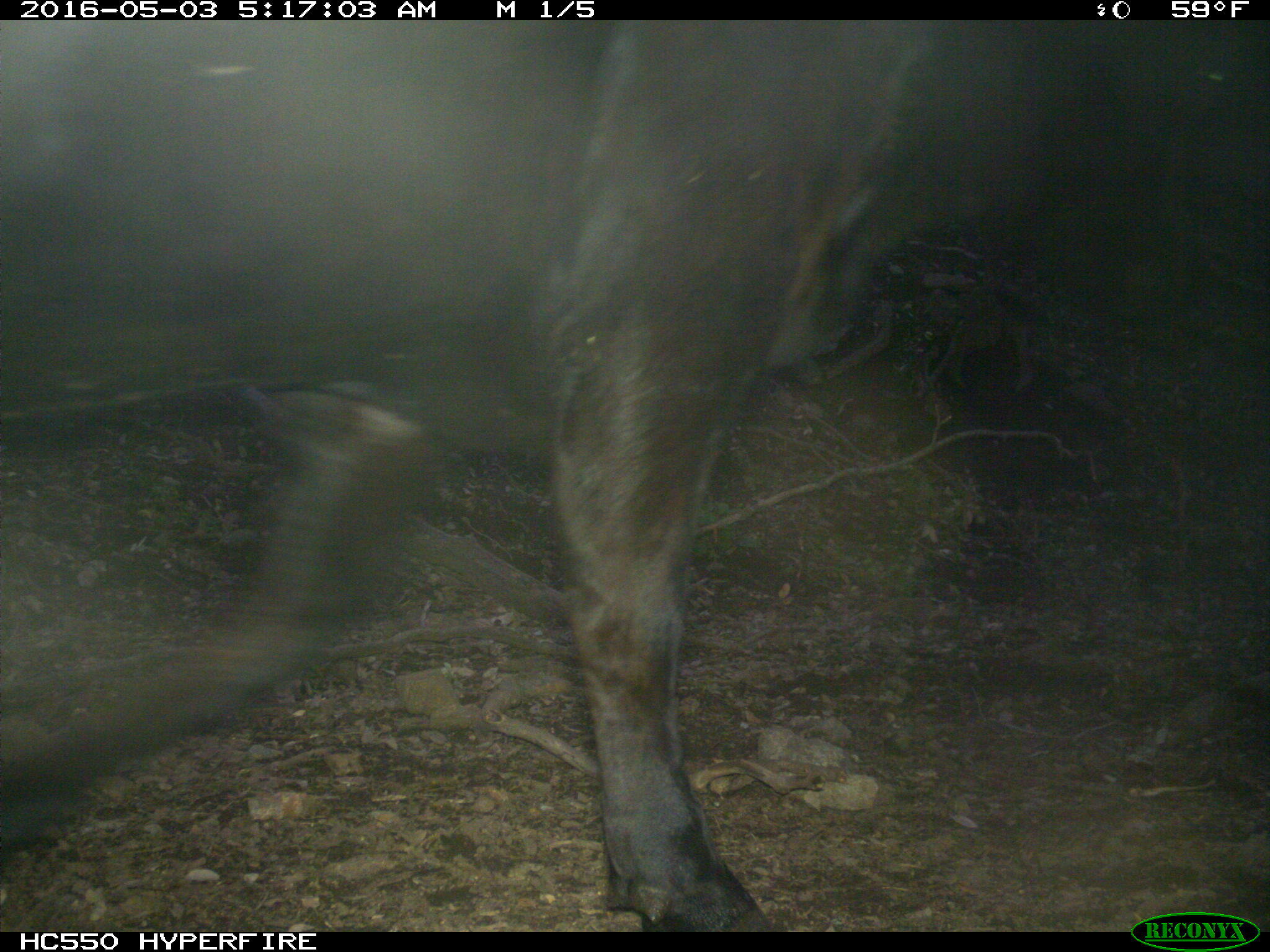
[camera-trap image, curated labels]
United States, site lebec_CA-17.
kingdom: Animalia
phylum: Chordata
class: Mammalia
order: Artiodactyla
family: Bovidae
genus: Bos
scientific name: Bos taurus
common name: domestic cow